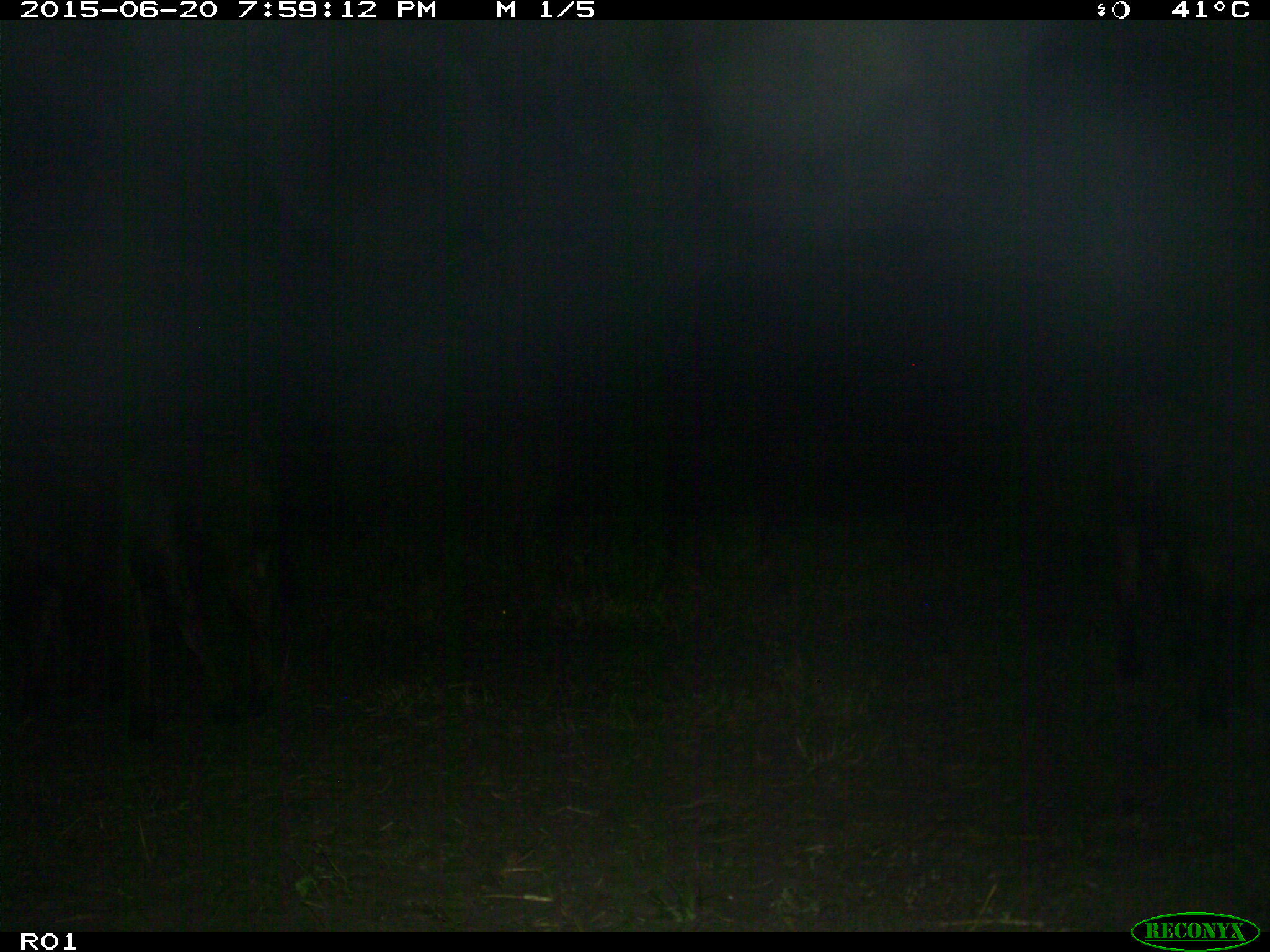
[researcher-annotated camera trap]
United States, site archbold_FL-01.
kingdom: Animalia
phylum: Chordata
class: Mammalia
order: Artiodactyla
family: Bovidae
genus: Bos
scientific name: Bos taurus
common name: domestic cow